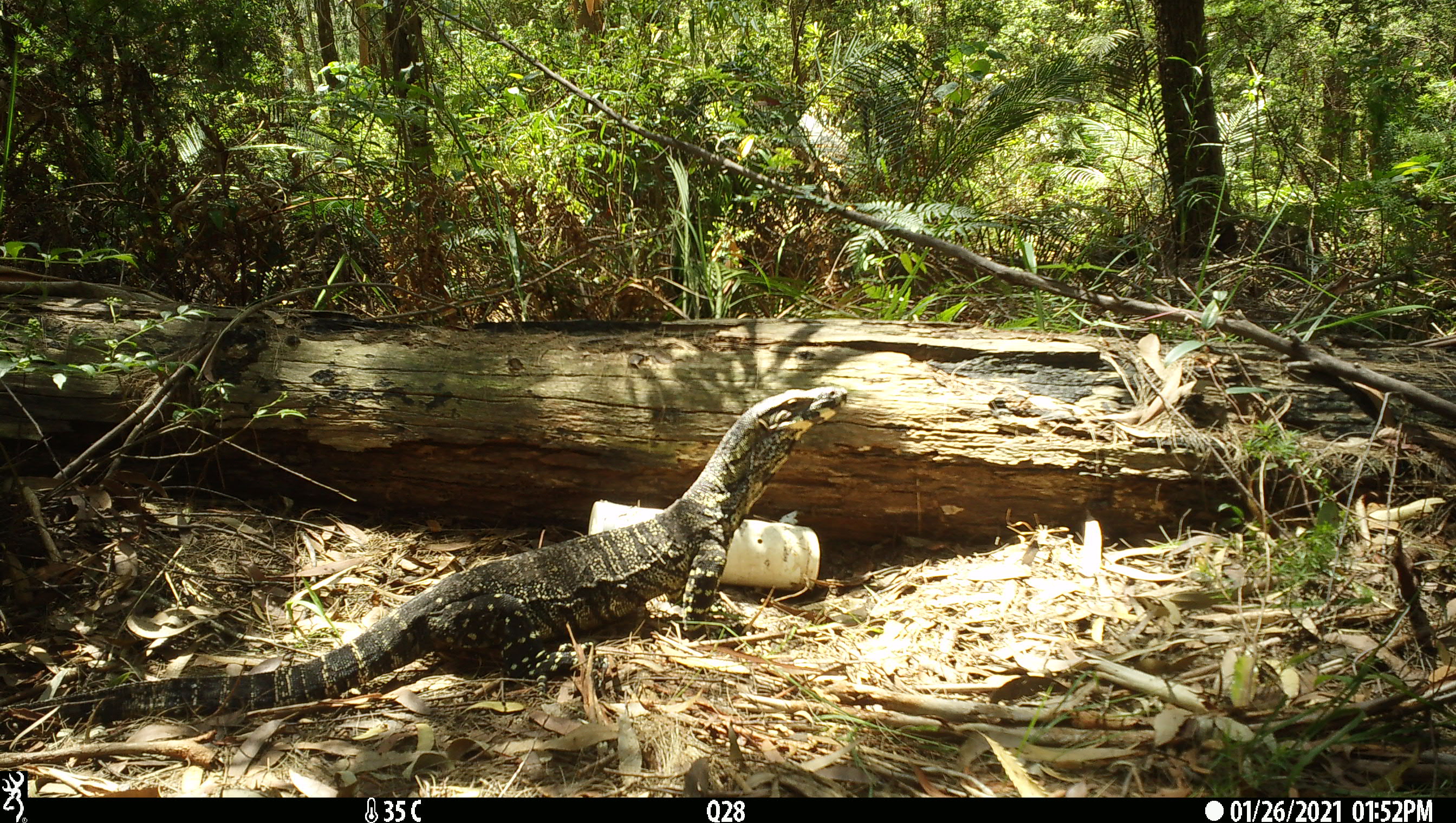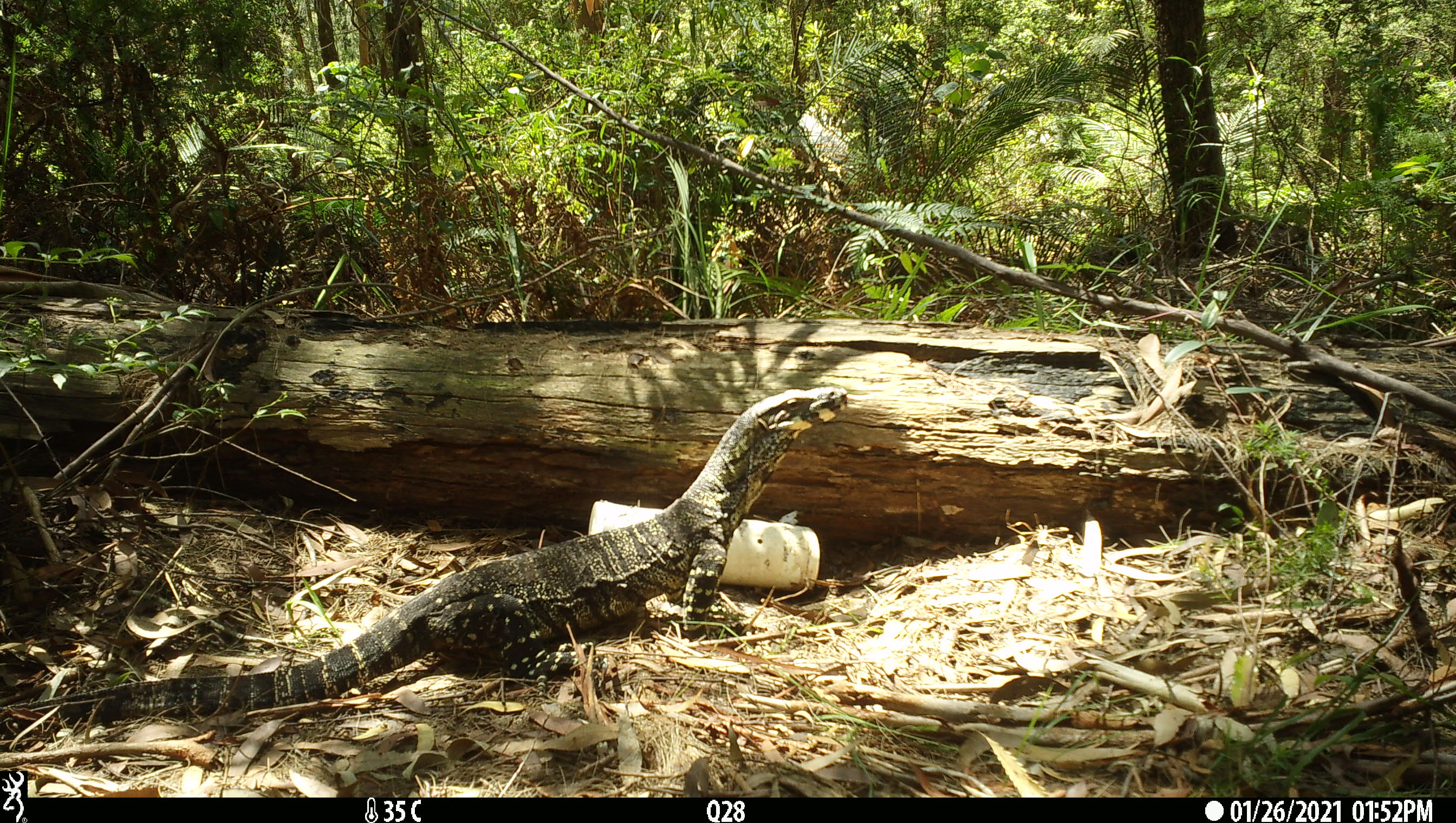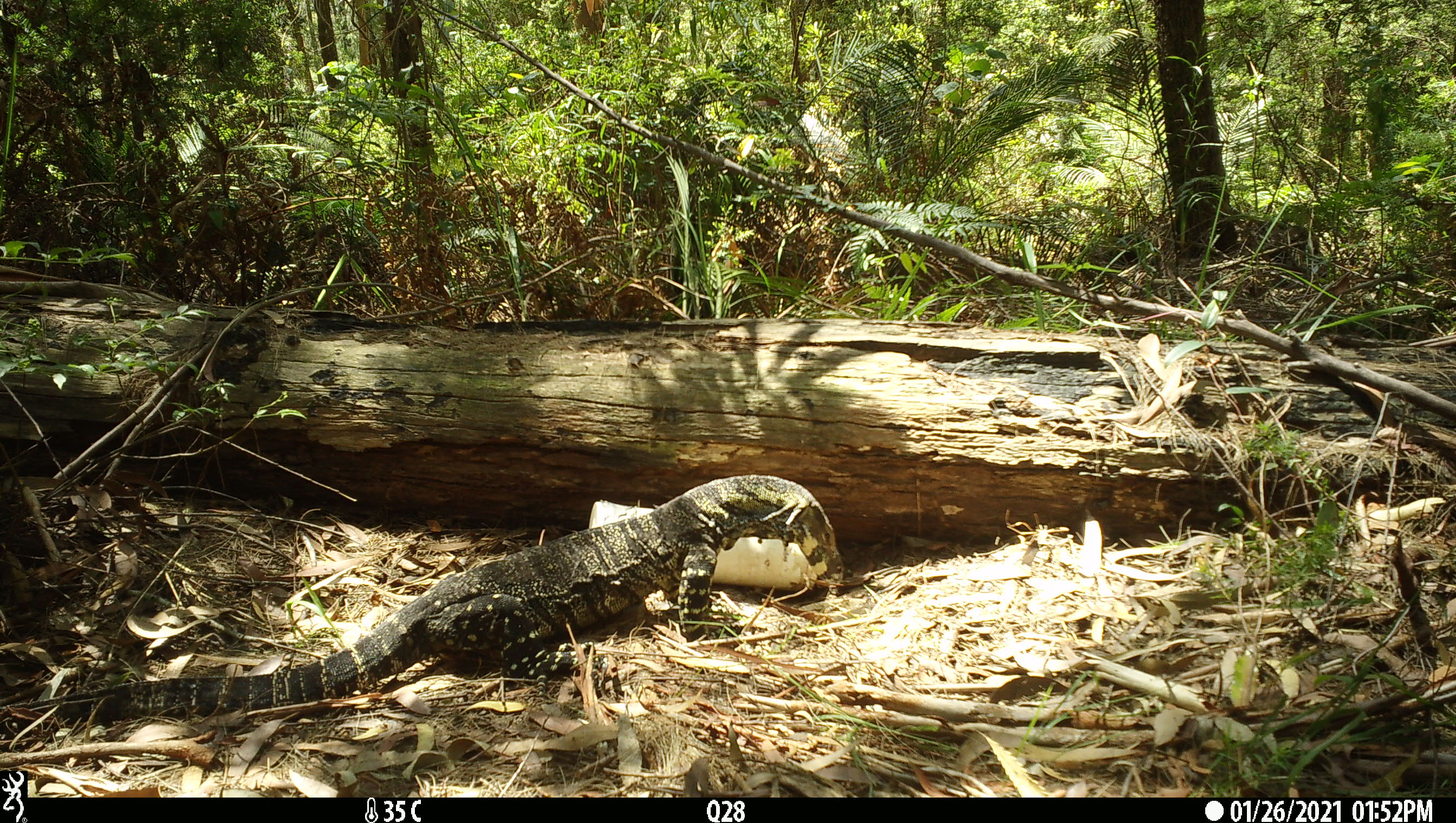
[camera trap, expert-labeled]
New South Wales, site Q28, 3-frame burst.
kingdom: Animalia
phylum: Chordata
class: Reptilia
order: Squamata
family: Varanidae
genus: Varanus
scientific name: Varanus varius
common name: lace monitor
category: goanna